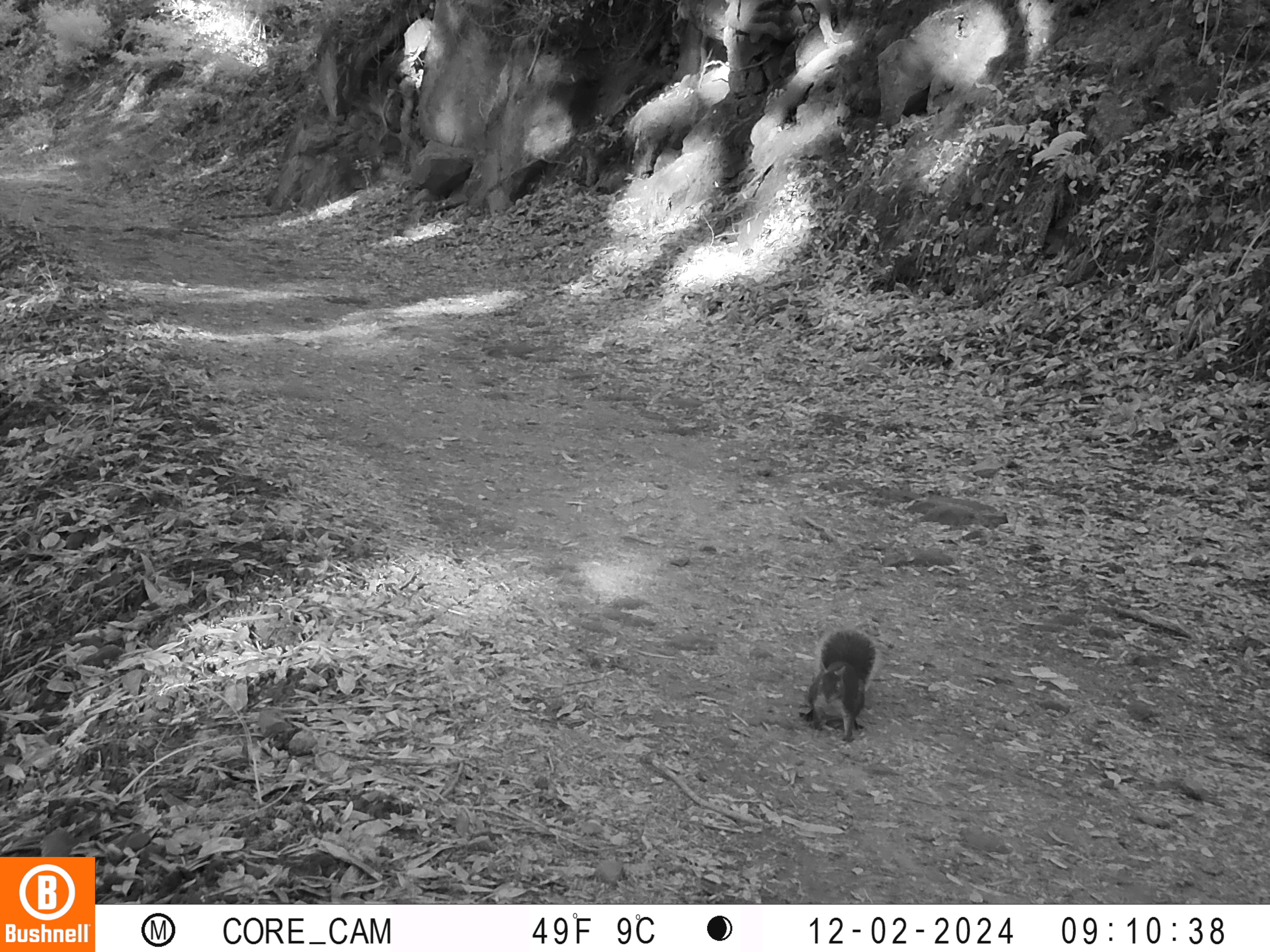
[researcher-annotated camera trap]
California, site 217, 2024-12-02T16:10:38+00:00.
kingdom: Animalia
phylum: Chordata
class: Mammalia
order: Rodentia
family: Sciuridae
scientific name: Sciuridae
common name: squirrel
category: unknown squirrel